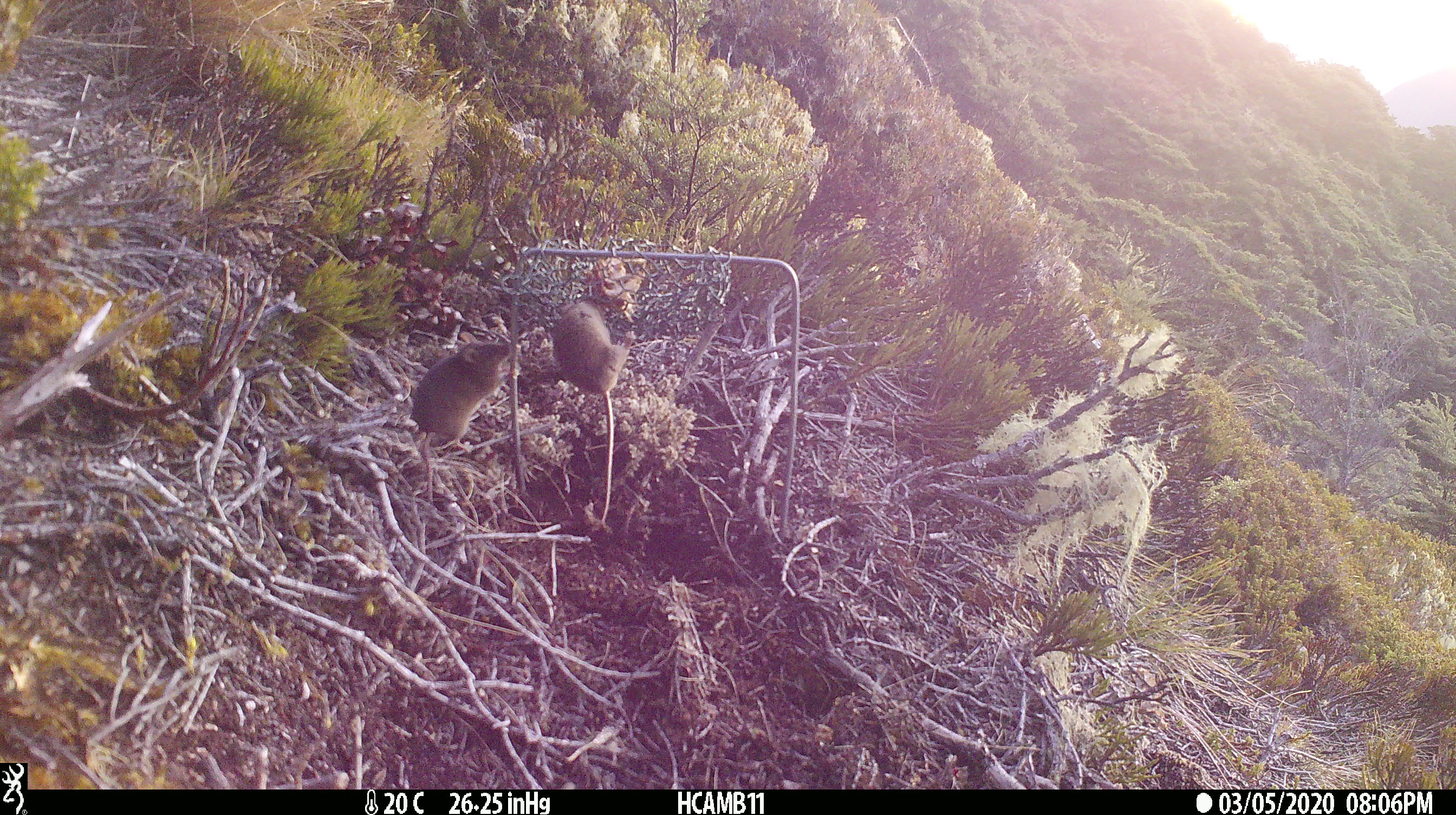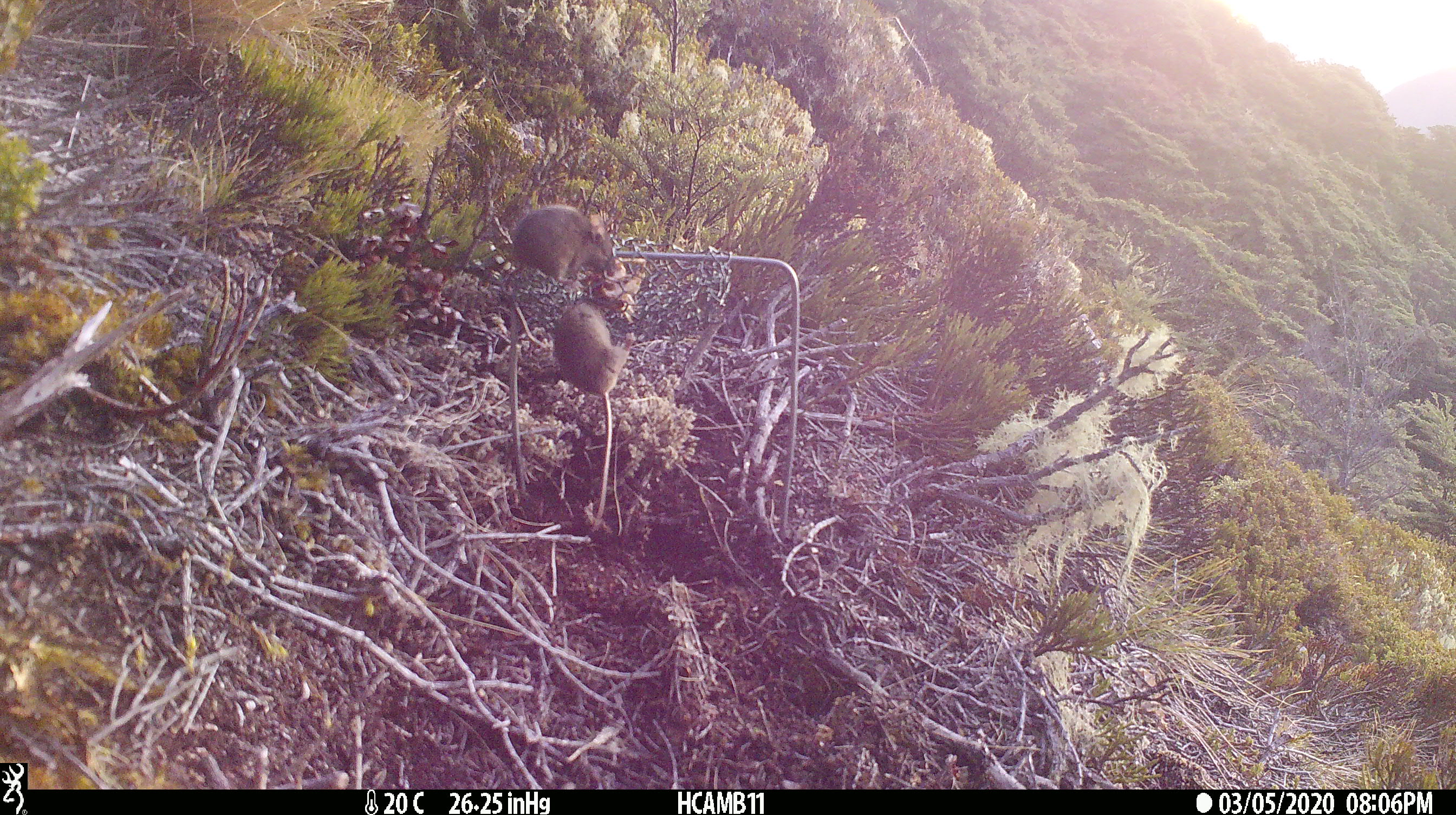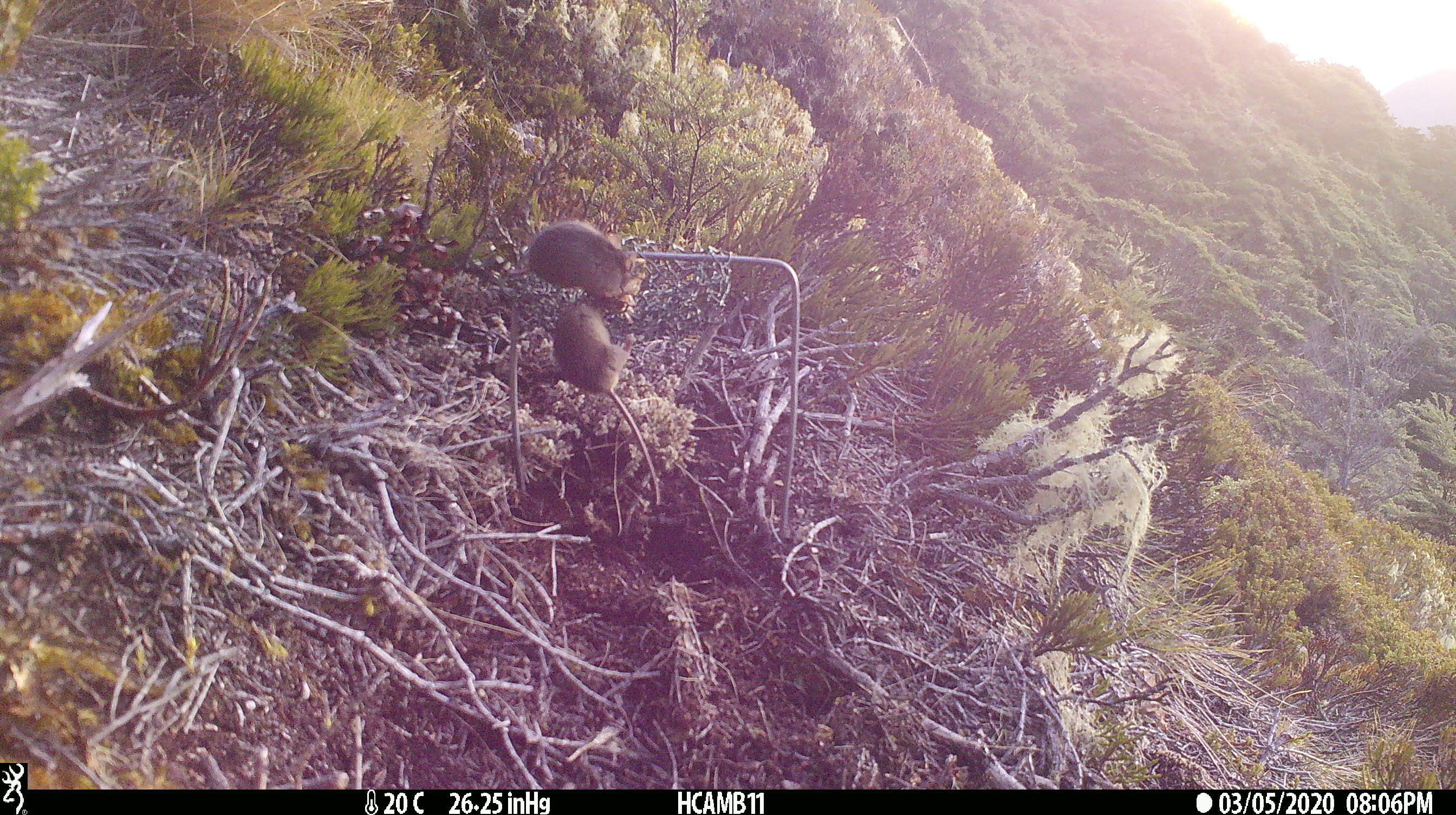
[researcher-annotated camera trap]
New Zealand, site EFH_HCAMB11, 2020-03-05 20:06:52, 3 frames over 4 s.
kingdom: Animalia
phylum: Chordata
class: Mammalia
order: Rodentia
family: Muridae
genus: Mus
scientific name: Mus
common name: mouse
Mouse (Mus).